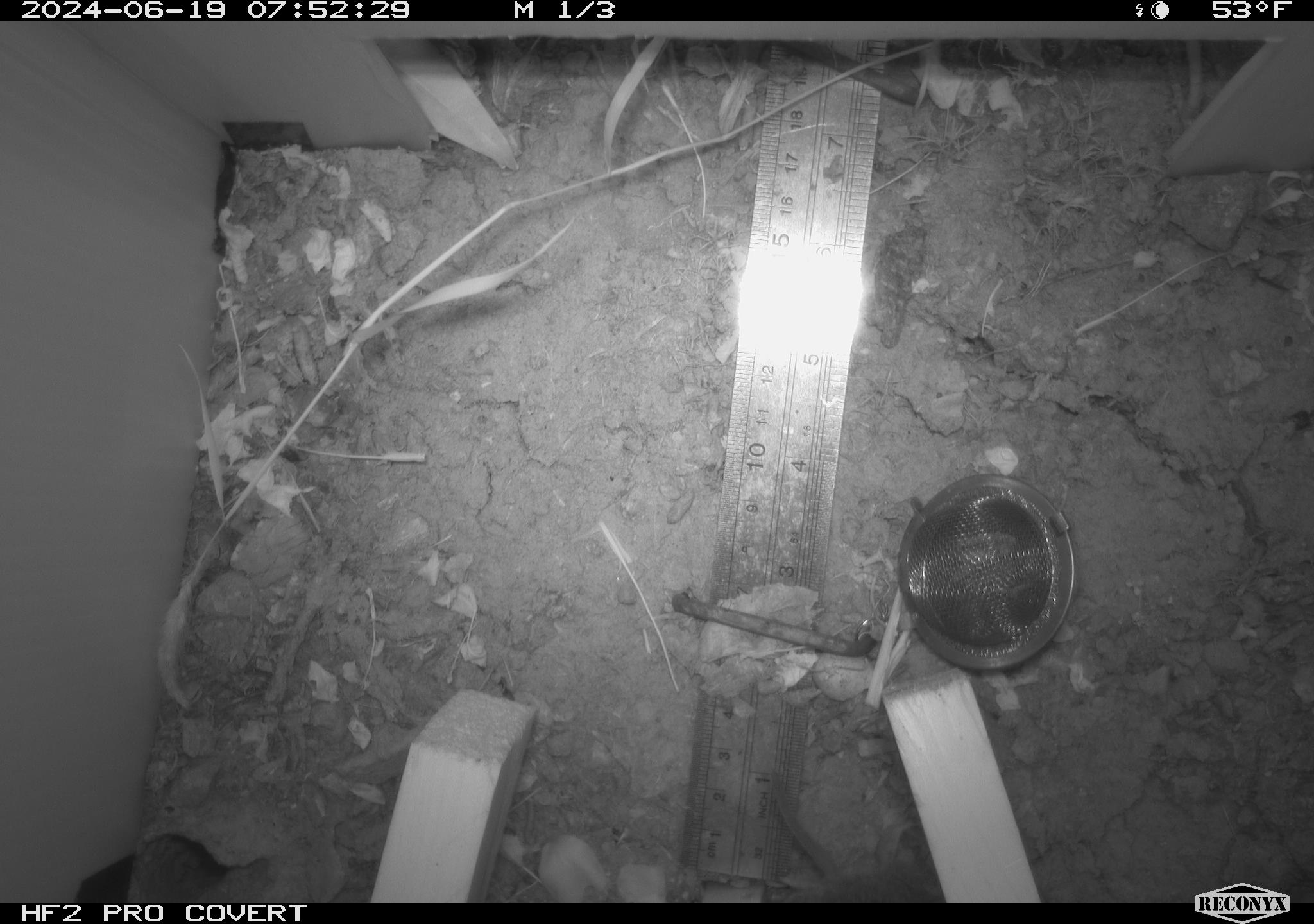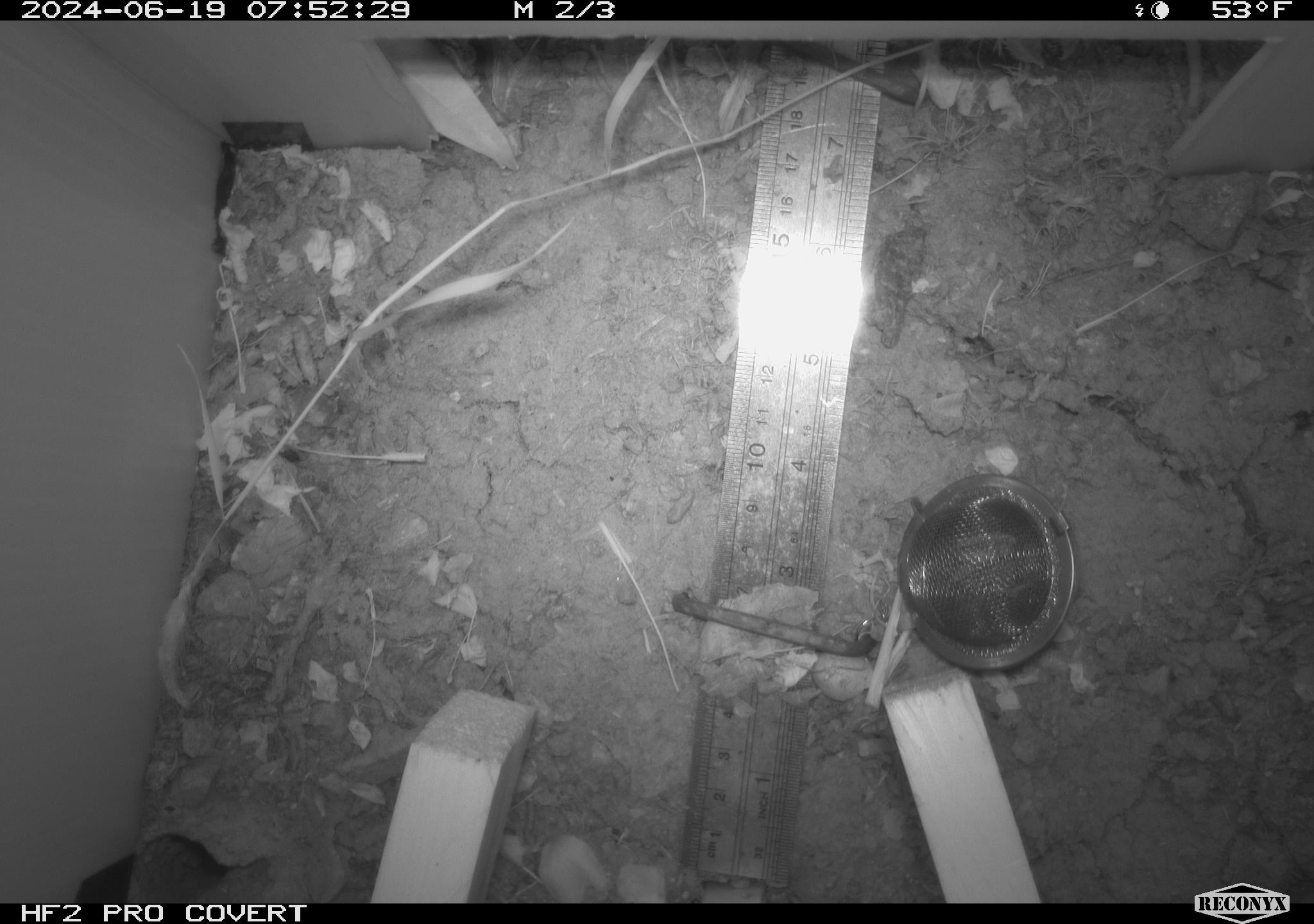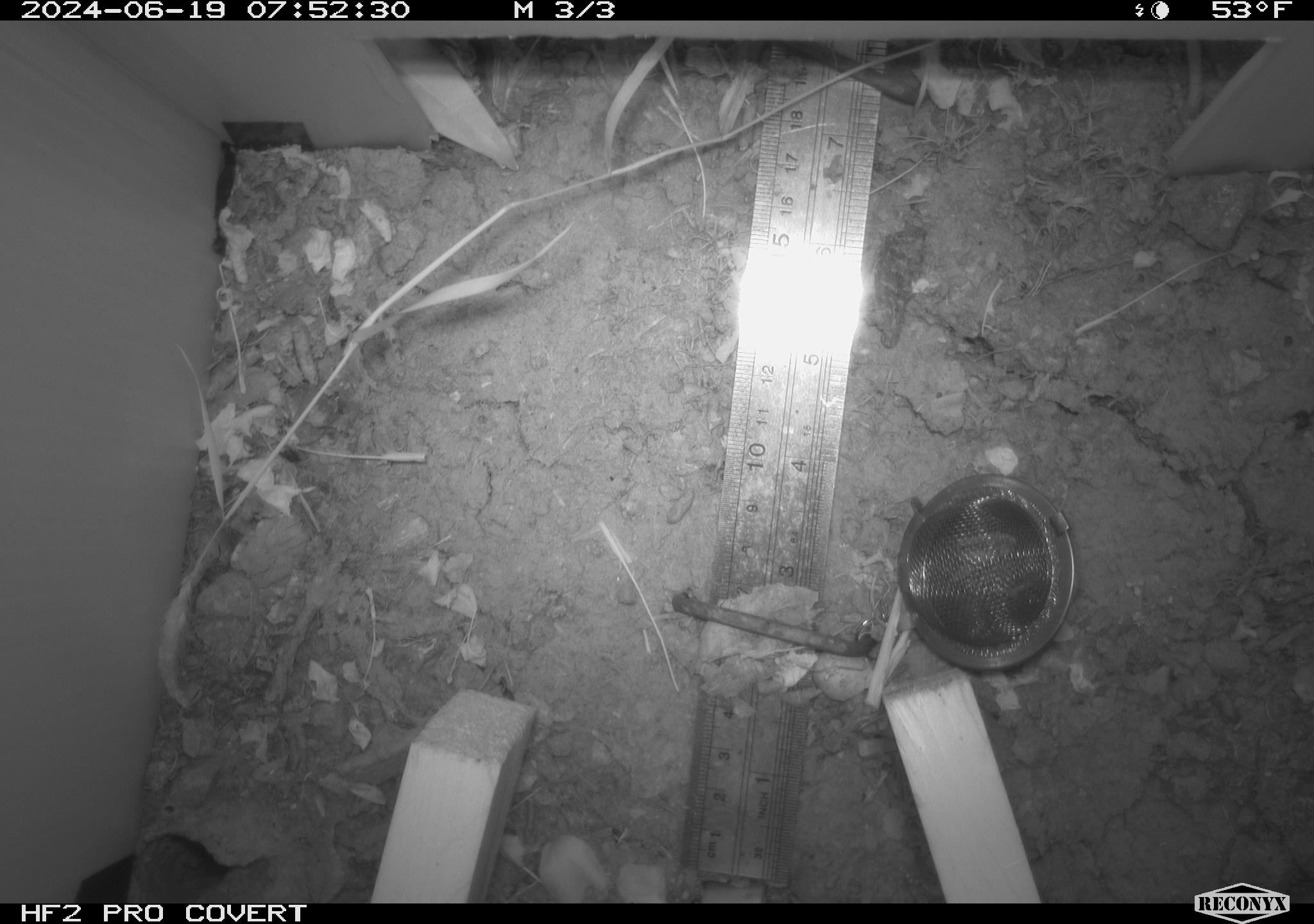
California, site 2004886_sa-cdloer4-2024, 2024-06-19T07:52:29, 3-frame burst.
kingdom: Animalia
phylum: Chordata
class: Mammalia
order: Rodentia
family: Cricetidae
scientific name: Arvicolinae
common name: voles, lemmings, and muskrats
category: arvicolinae subfamily